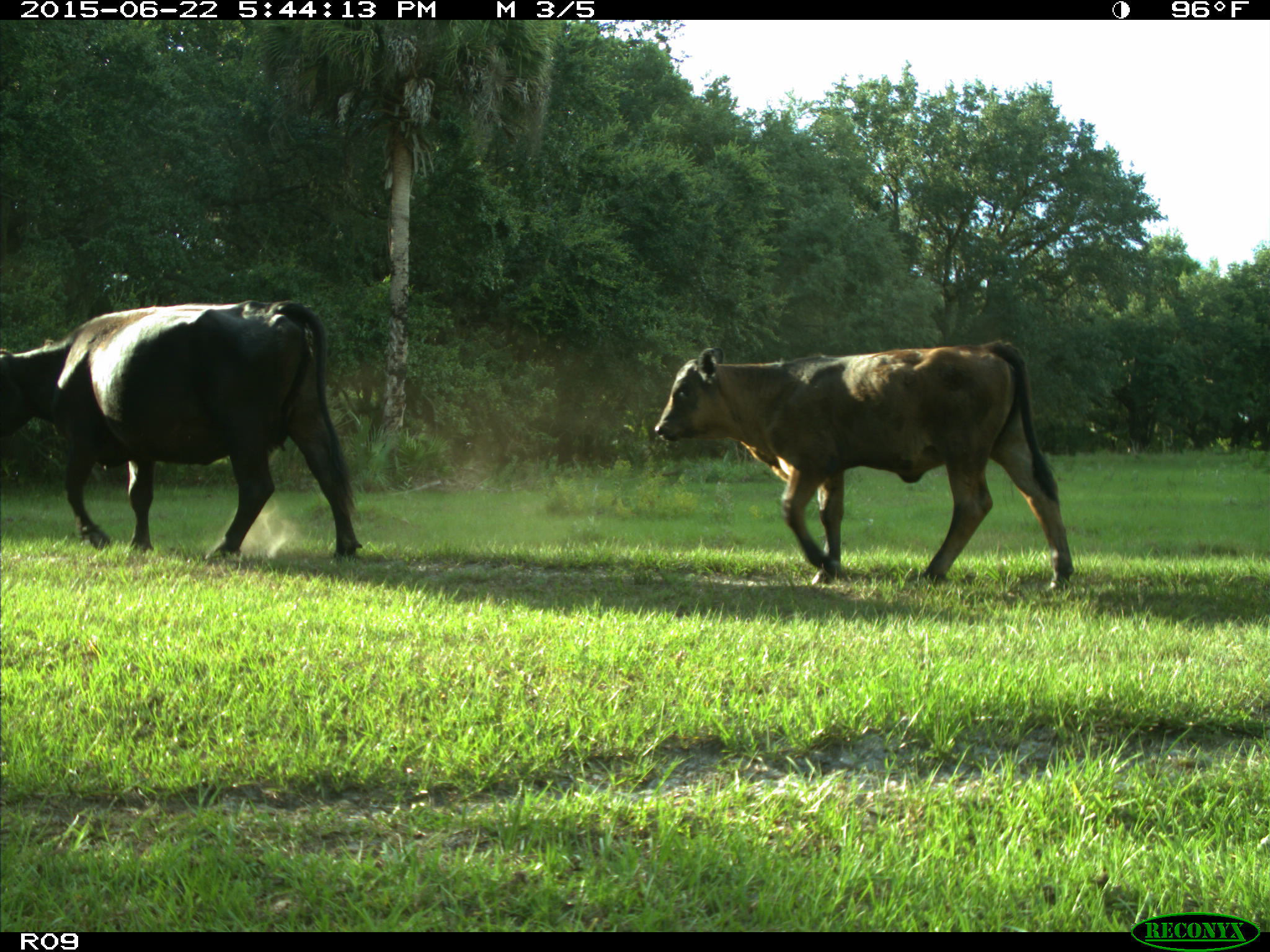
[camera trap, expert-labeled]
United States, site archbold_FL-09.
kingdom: Animalia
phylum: Chordata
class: Mammalia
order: Artiodactyla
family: Bovidae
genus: Bos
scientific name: Bos taurus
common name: domestic cow